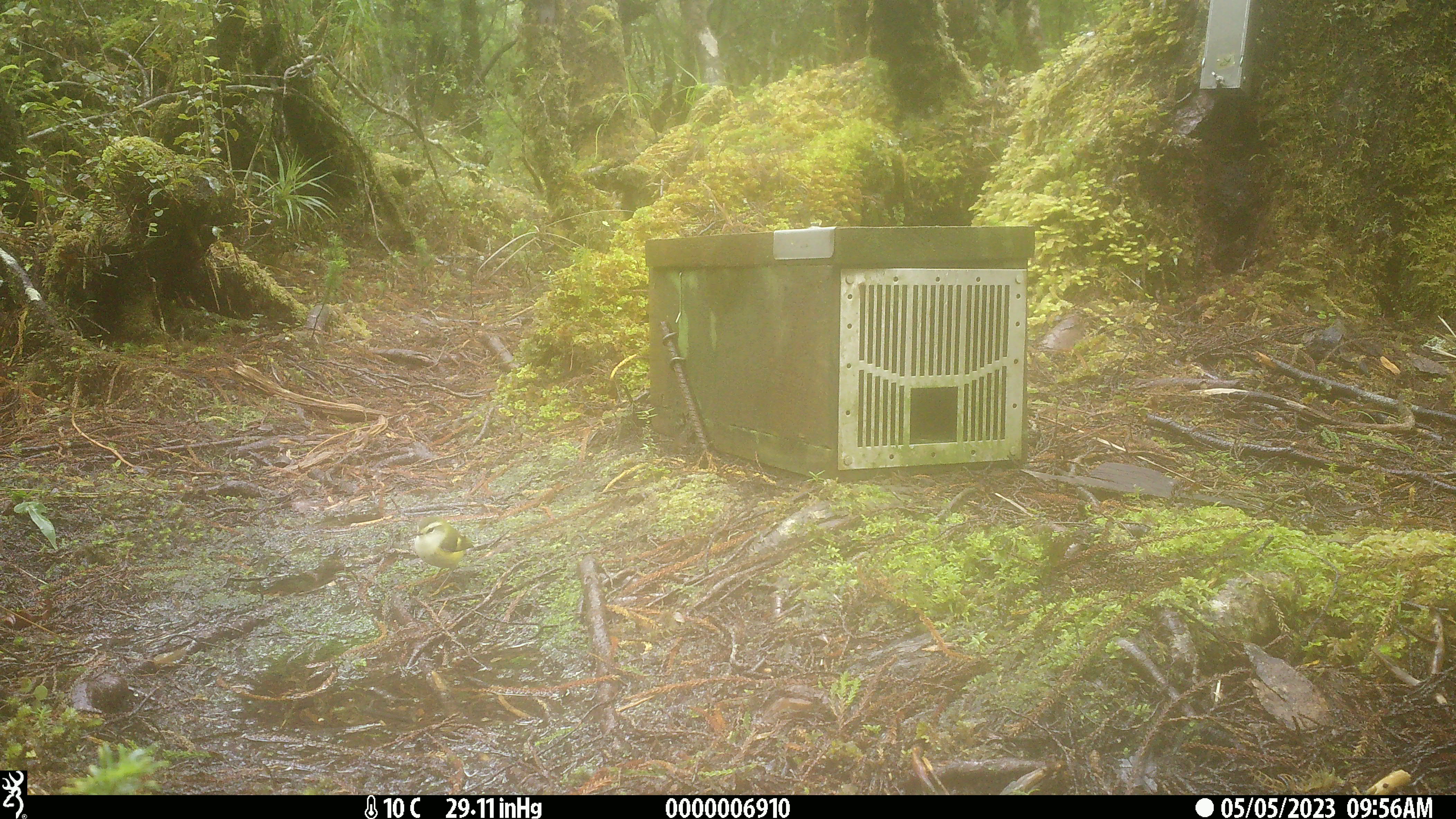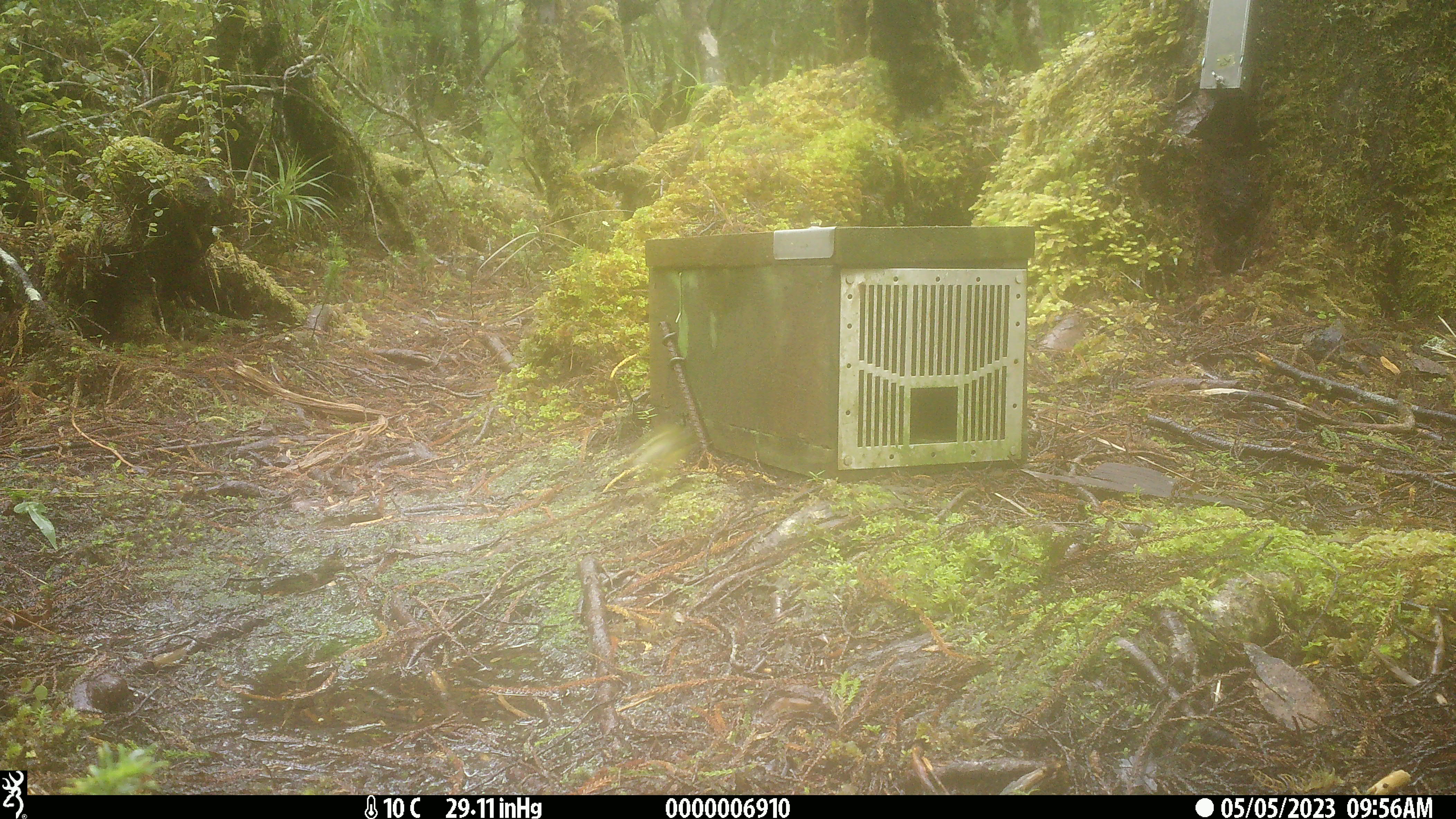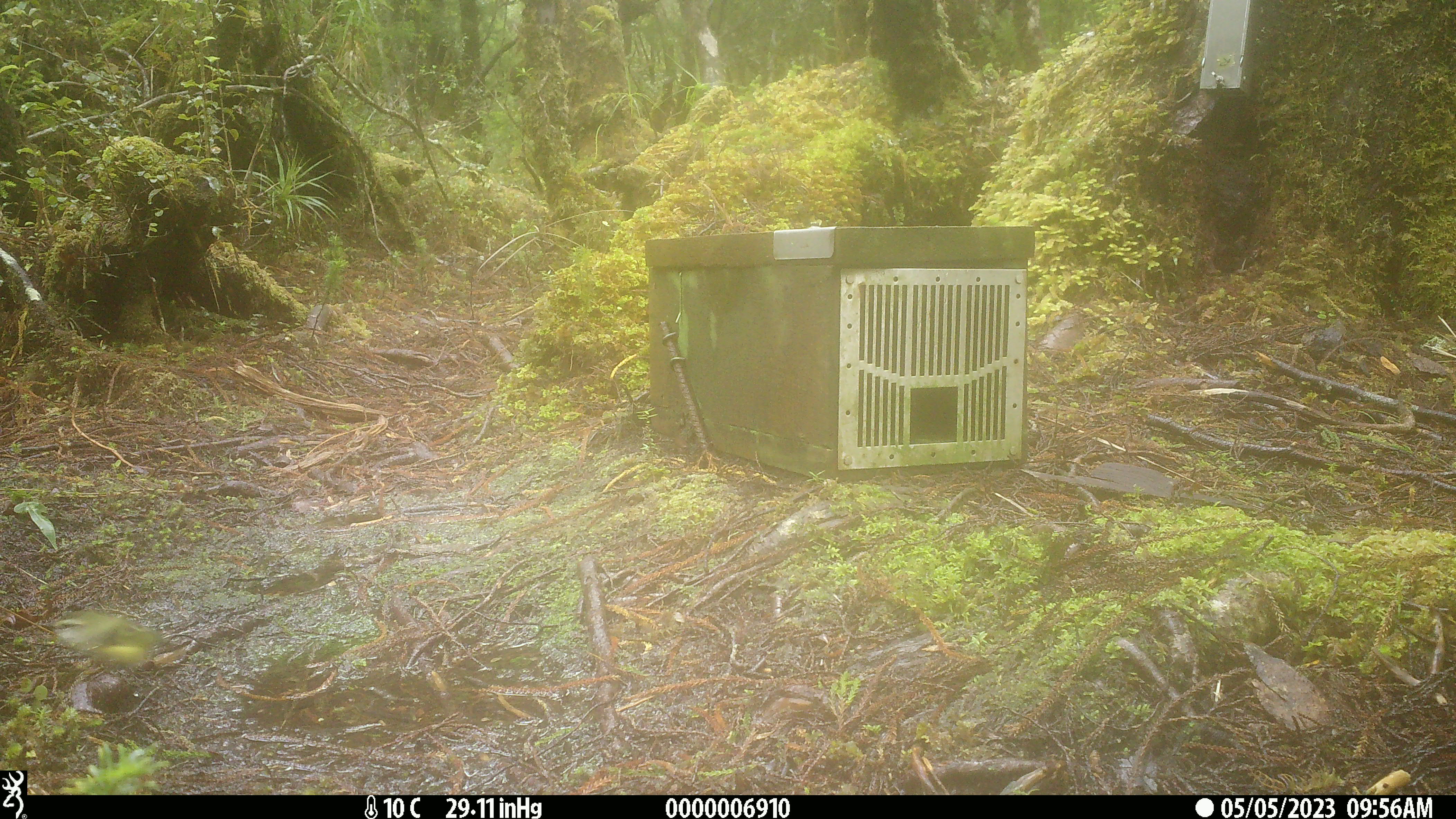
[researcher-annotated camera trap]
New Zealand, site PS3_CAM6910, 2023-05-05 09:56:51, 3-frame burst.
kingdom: Animalia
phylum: Chordata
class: Aves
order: Passeriformes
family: Acanthisittidae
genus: Acanthisitta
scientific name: Acanthisitta chloris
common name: rifleman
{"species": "rifleman (Acanthisitta chloris)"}